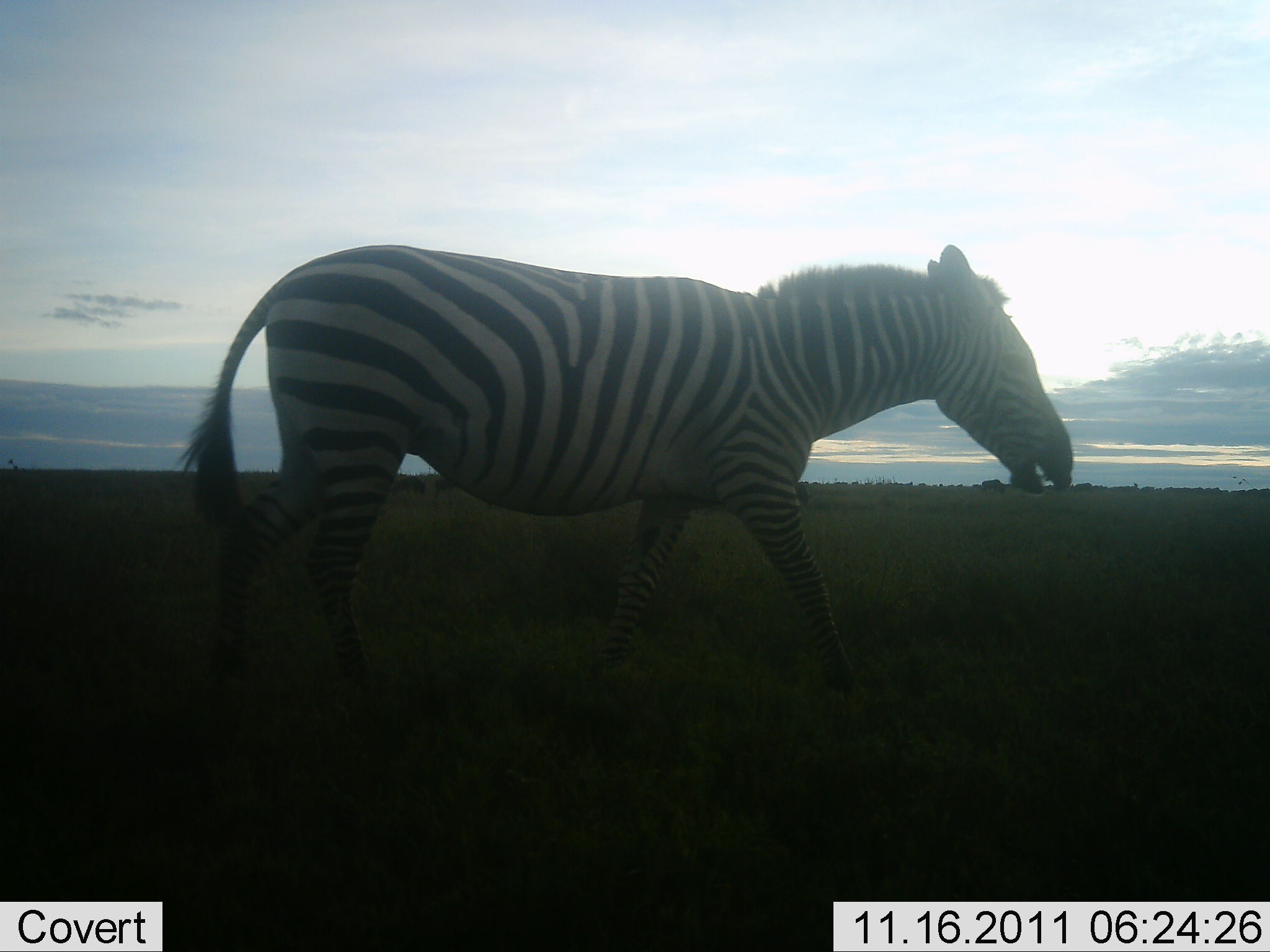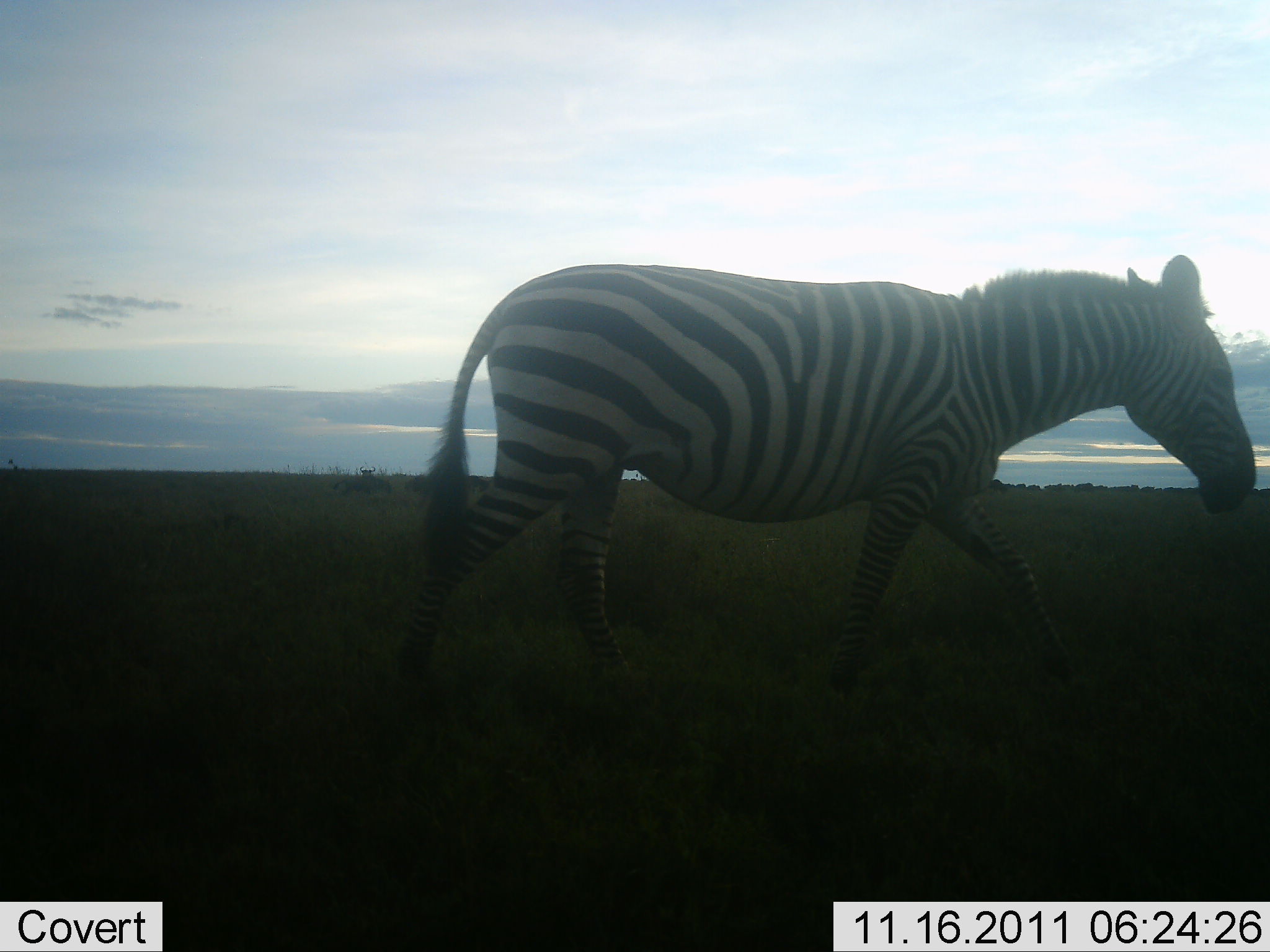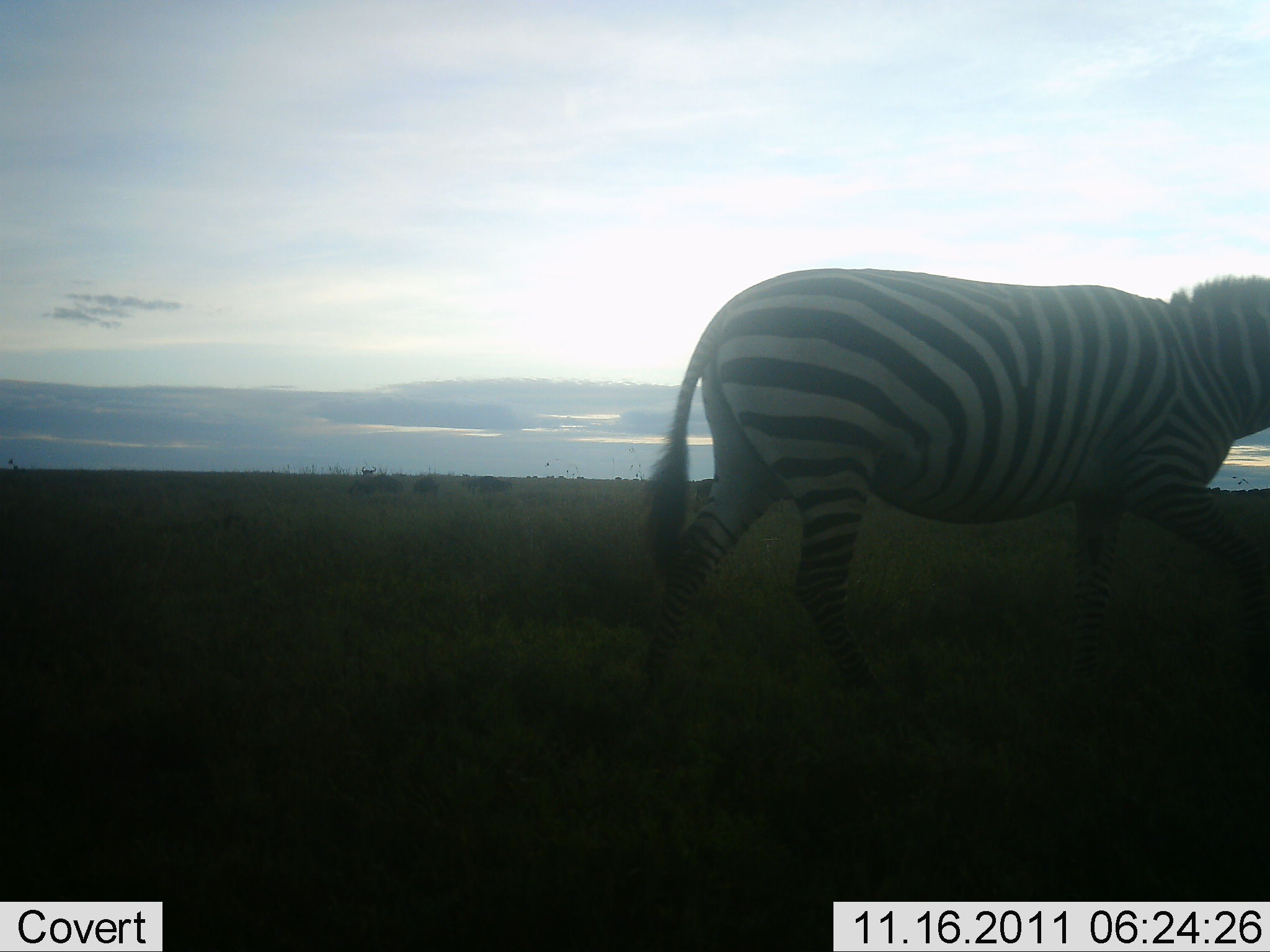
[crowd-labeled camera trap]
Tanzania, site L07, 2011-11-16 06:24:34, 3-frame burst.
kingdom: Animalia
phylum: Chordata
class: Mammalia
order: Perissodactyla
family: Equidae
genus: Equus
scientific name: Equus quagga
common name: plains zebra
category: zebra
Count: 1.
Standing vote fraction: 6%.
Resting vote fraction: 0%.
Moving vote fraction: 94%.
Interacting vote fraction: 0%.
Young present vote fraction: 0%.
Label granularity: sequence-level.